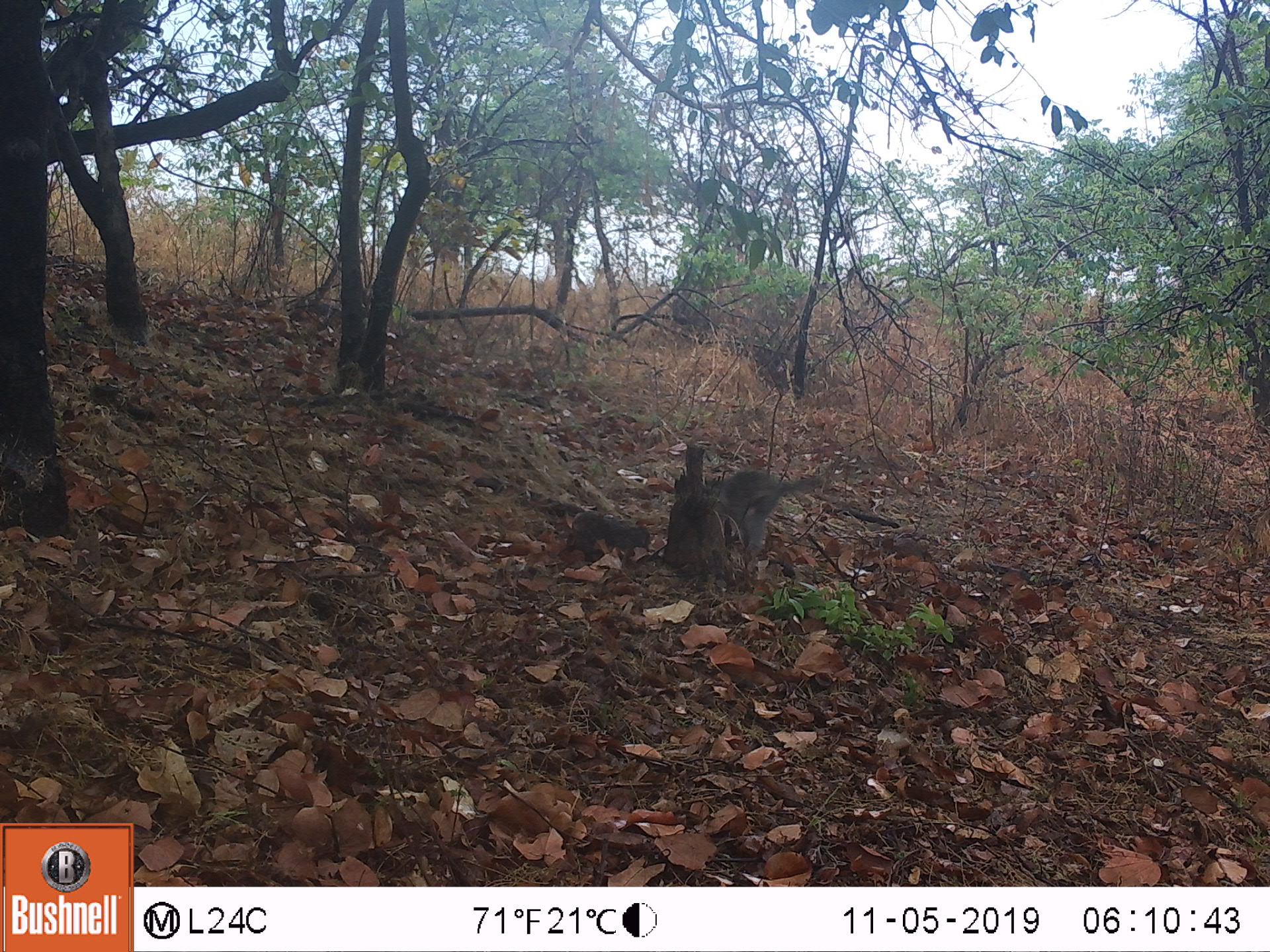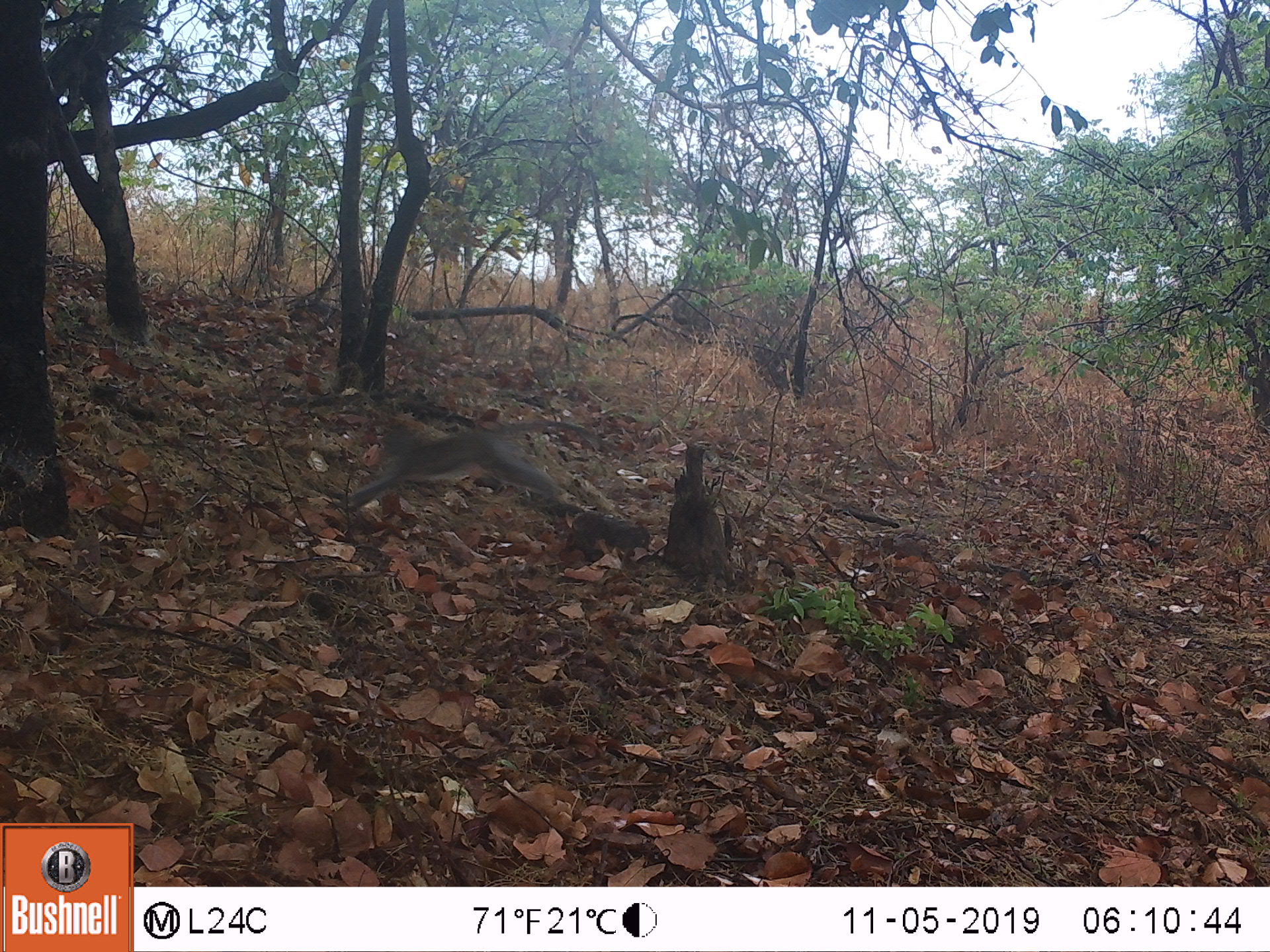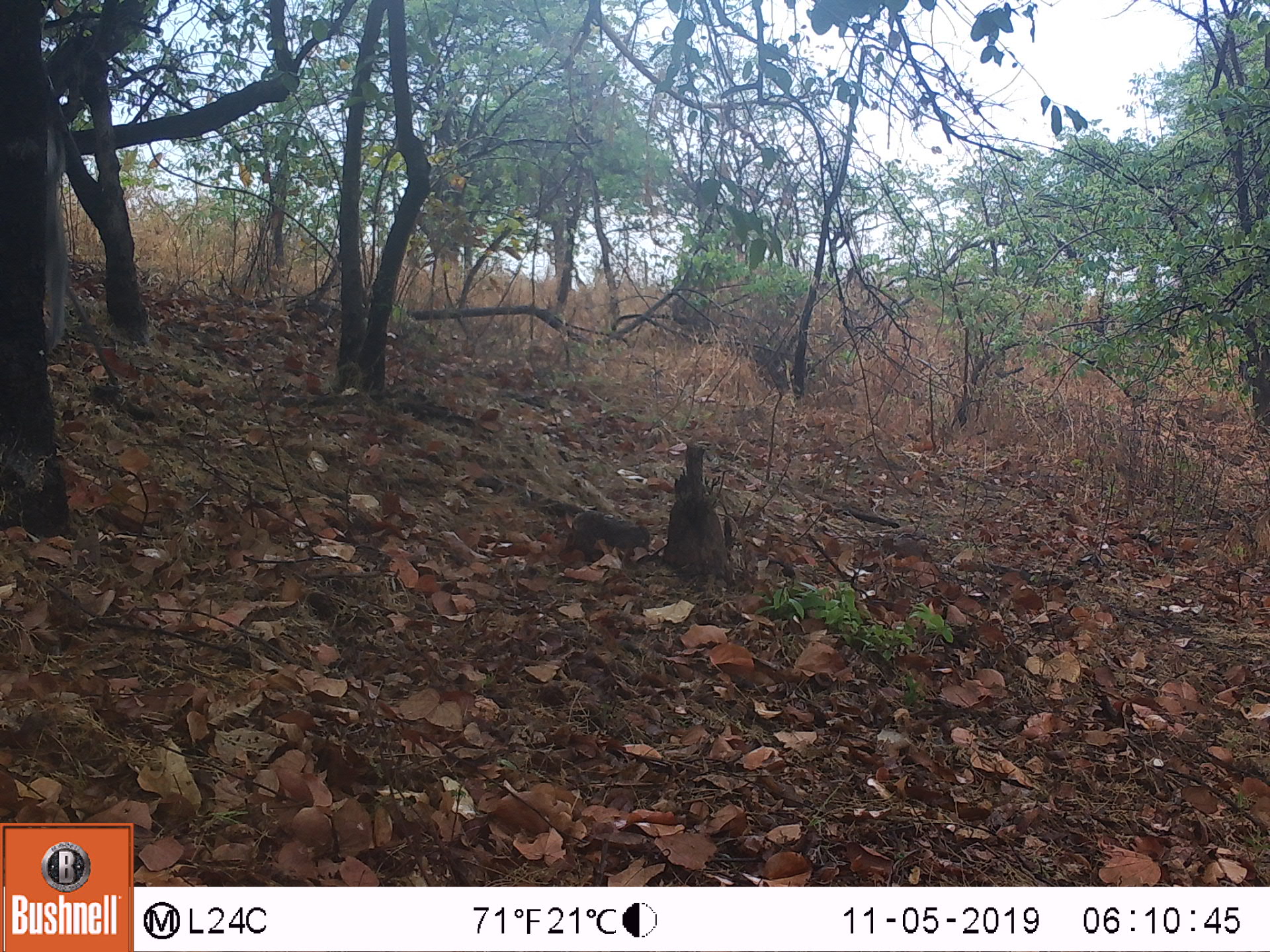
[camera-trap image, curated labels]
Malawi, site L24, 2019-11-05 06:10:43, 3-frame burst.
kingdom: Animalia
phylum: Chordata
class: Mammalia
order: Primates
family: Cercopithecidae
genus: Chlorocebus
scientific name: Chlorocebus pygerythrus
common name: vervet monkey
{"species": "vervet monkey (Chlorocebus pygerythrus)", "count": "1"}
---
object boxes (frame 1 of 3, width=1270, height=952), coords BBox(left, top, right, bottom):
vervet monkey: BBox(686, 437, 889, 550)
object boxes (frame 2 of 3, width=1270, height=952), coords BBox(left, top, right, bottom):
vervet monkey: BBox(339, 414, 639, 535)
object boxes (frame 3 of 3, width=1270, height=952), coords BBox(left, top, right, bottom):
vervet monkey: BBox(35, 88, 108, 370)